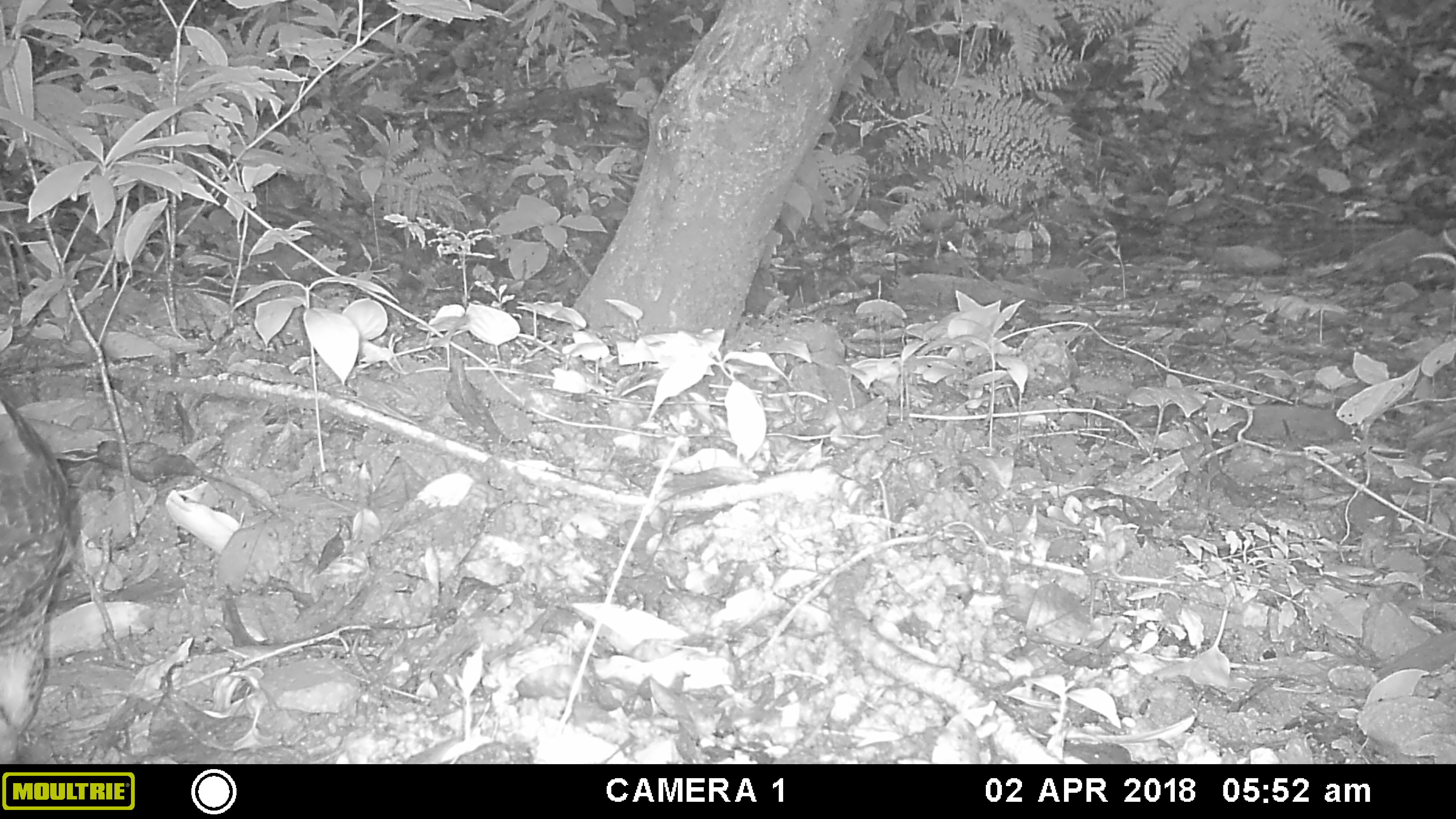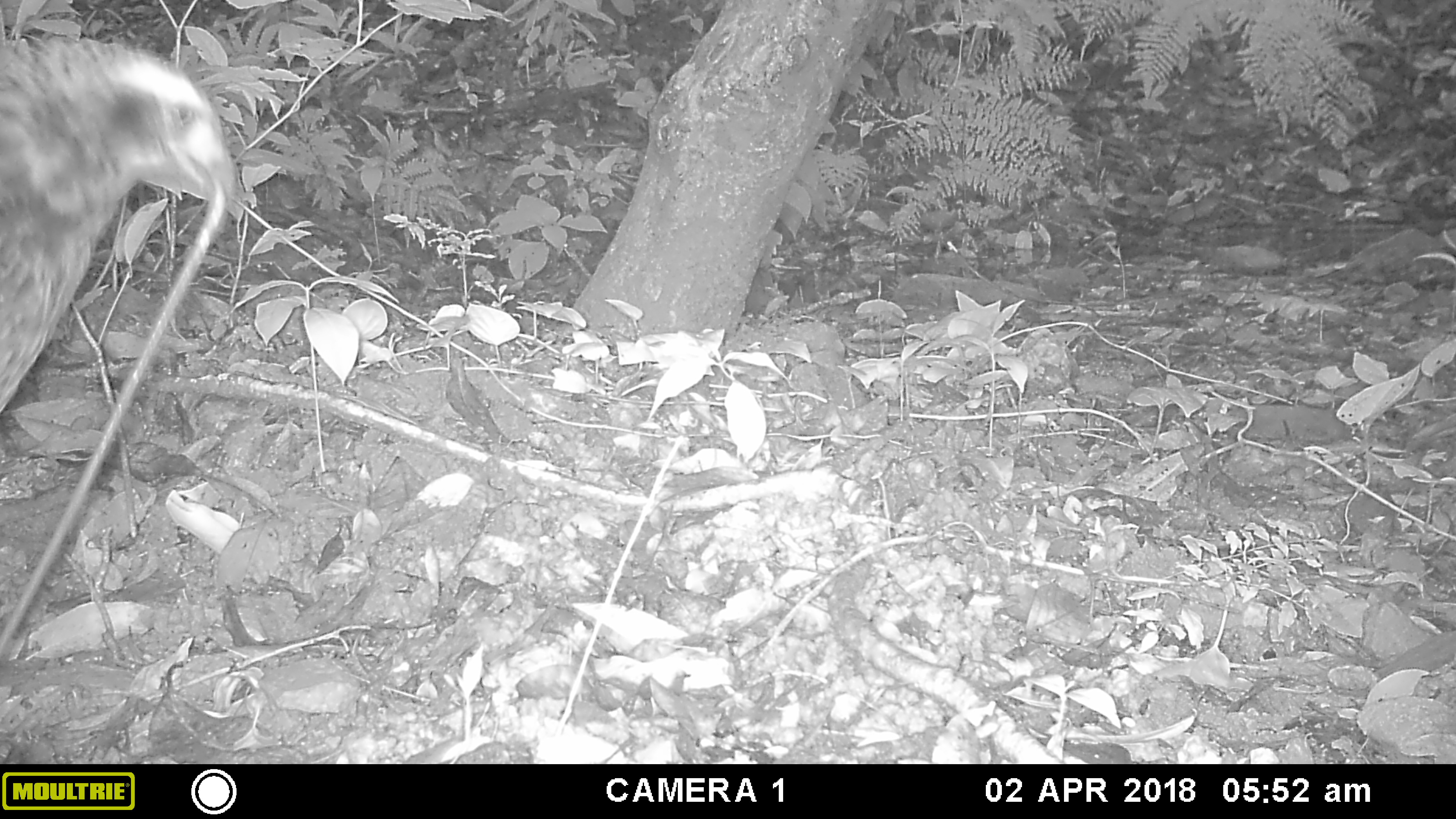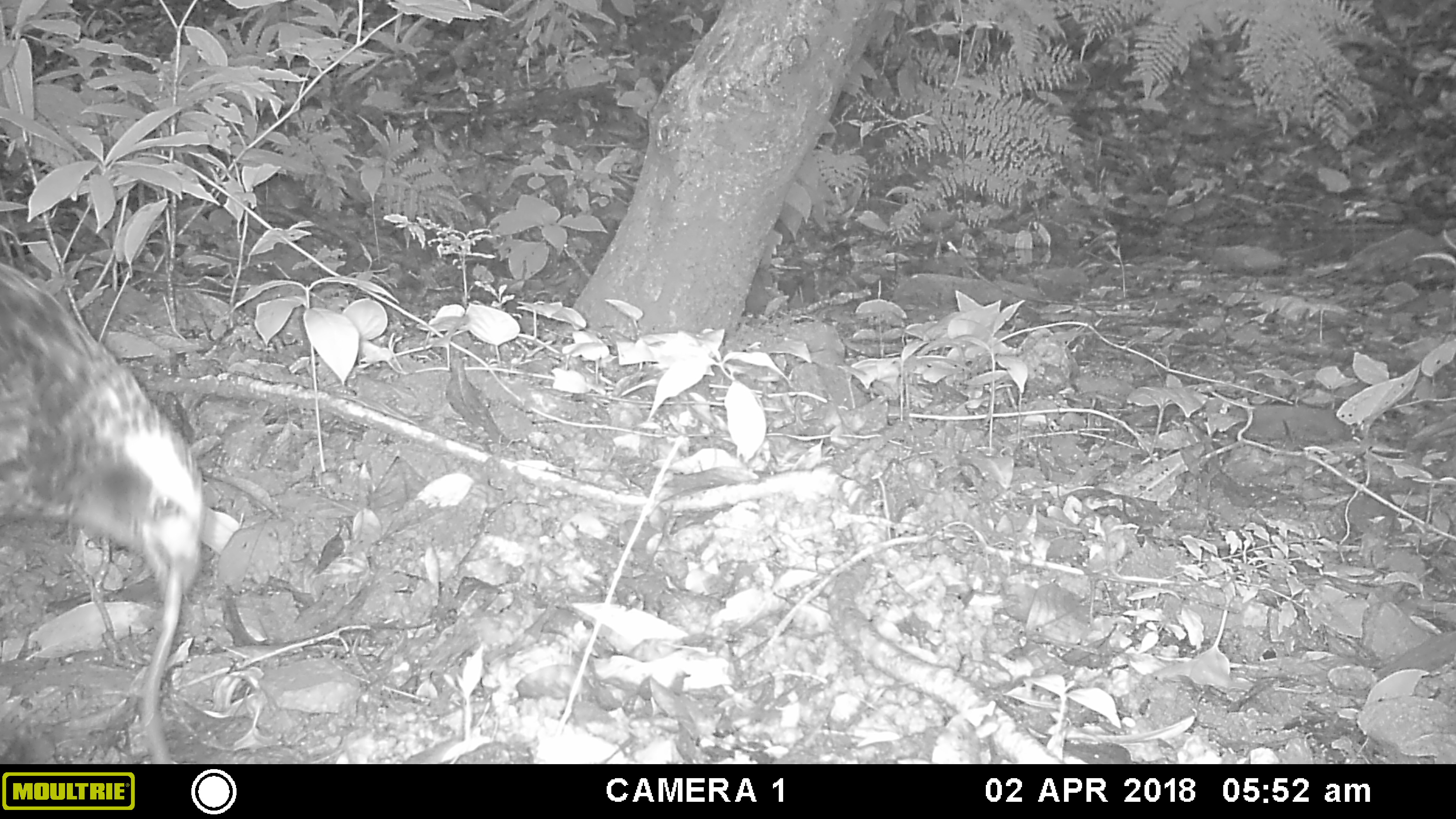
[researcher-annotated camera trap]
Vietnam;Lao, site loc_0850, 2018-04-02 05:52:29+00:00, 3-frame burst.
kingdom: Animalia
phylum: Chordata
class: Aves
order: Accipitriformes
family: Accipitridae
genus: Spilornis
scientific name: Spilornis cheela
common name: crested serpent eagle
Crested serpent eagle (Spilornis cheela). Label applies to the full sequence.